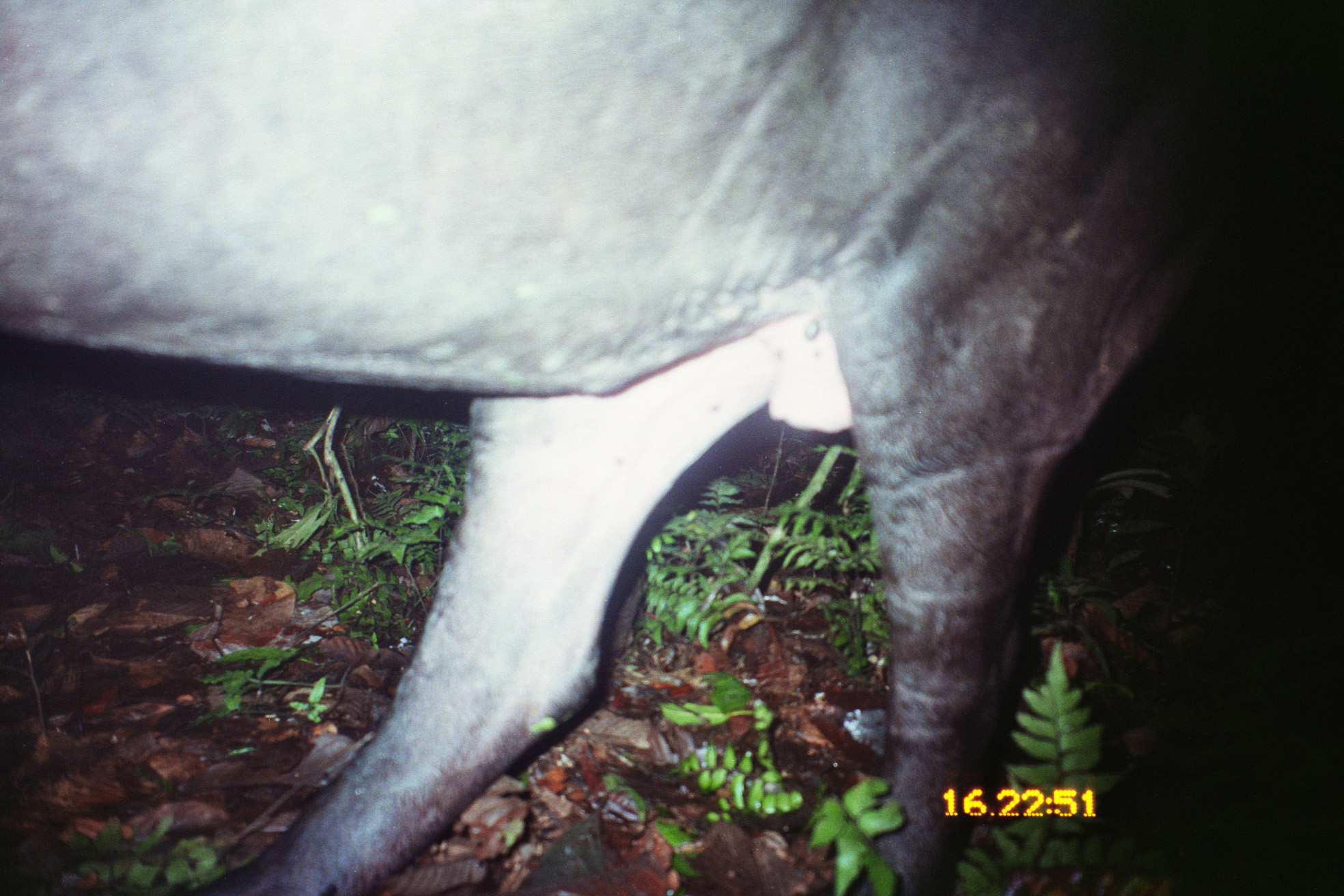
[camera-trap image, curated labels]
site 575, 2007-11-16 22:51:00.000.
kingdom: Animalia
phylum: Chordata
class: Mammalia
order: Perissodactyla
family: Tapiridae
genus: Tapirus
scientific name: Tapirus terrestris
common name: south american tapir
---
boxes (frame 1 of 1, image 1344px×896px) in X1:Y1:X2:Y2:
tapirus terrestris: 0:0:1266:896